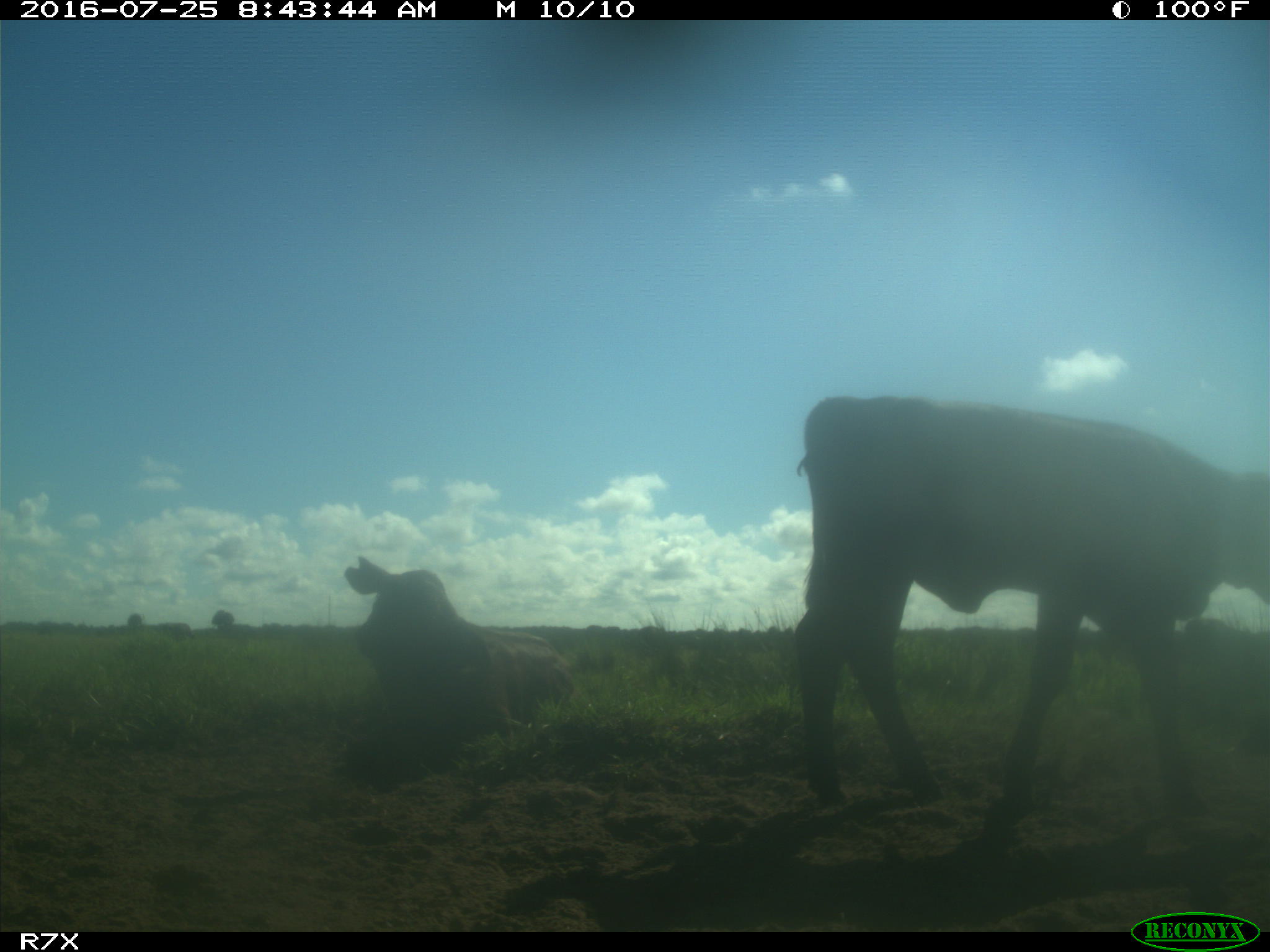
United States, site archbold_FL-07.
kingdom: Animalia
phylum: Chordata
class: Mammalia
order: Artiodactyla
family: Bovidae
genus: Bos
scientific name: Bos taurus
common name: domestic cow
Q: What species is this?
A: Bos taurus (domestic cow).